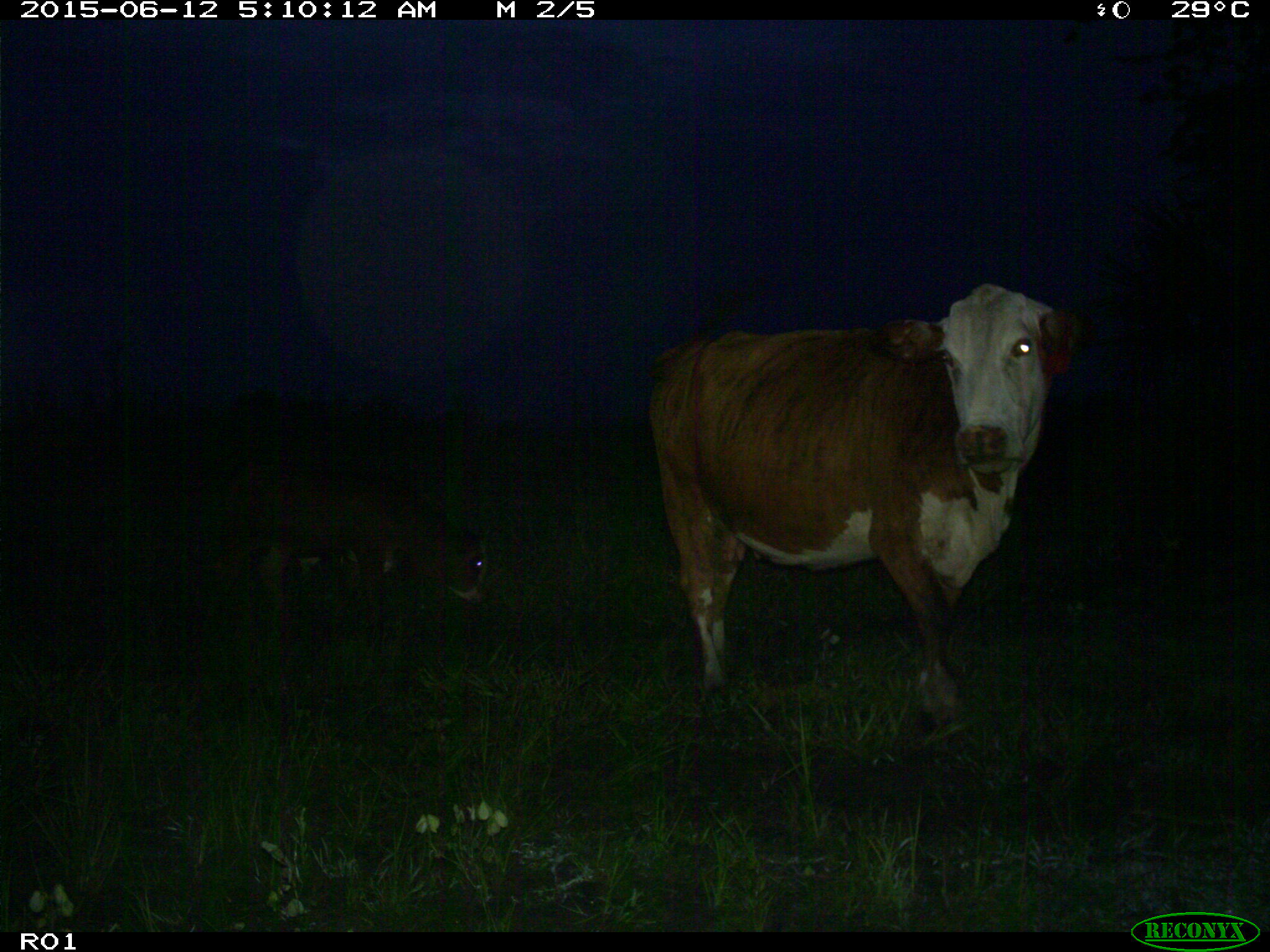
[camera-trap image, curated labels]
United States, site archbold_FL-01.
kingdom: Animalia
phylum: Chordata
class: Mammalia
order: Artiodactyla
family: Bovidae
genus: Bos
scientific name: Bos taurus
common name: domestic cow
Bos taurus (domestic cow).